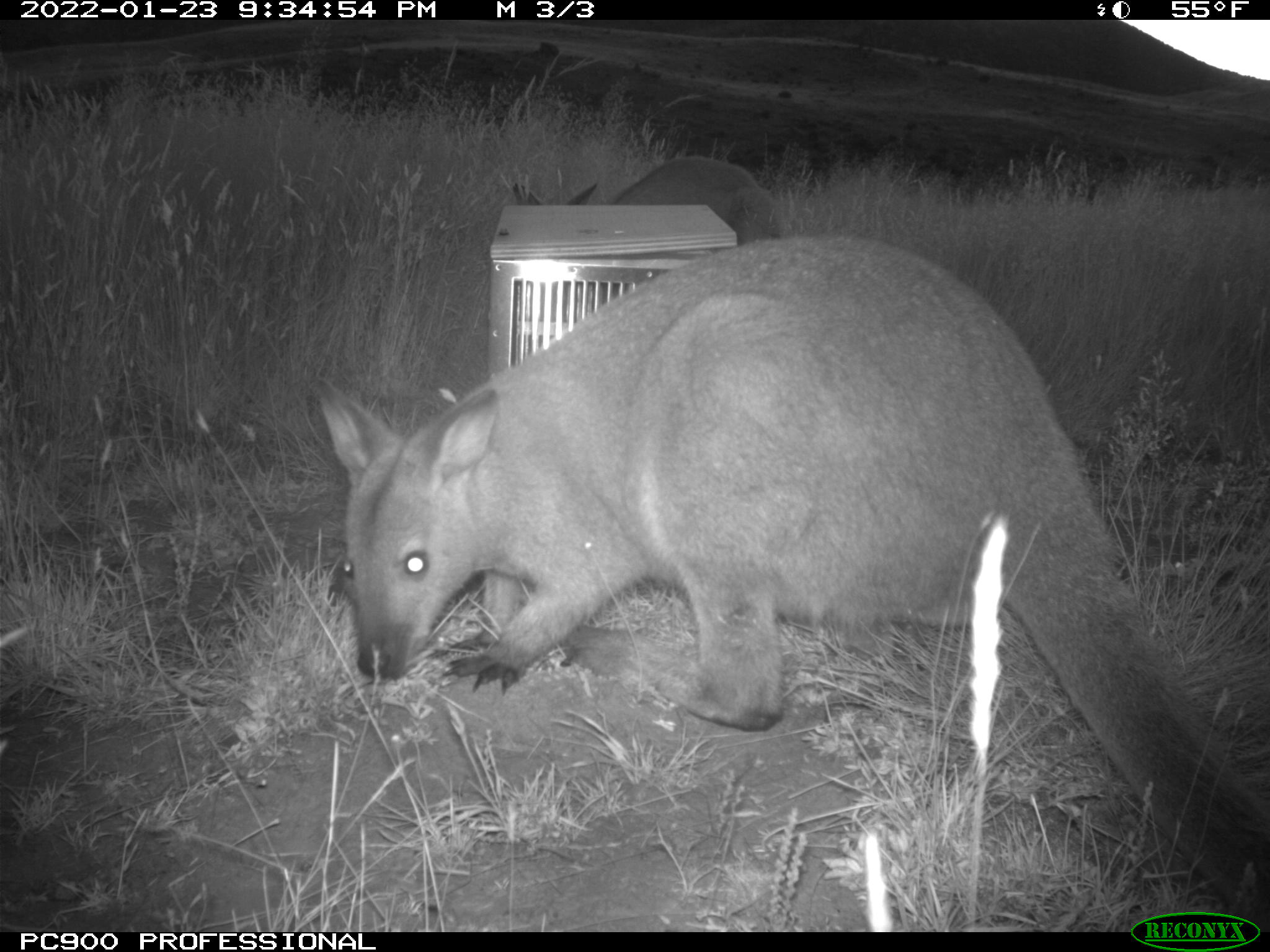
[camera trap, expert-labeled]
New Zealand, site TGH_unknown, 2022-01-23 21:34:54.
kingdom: Animalia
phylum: Chordata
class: Mammalia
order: Diprotodontia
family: Macropodidae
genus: Notamacropus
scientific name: Notamacropus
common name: wallaby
Wallaby (Notamacropus).